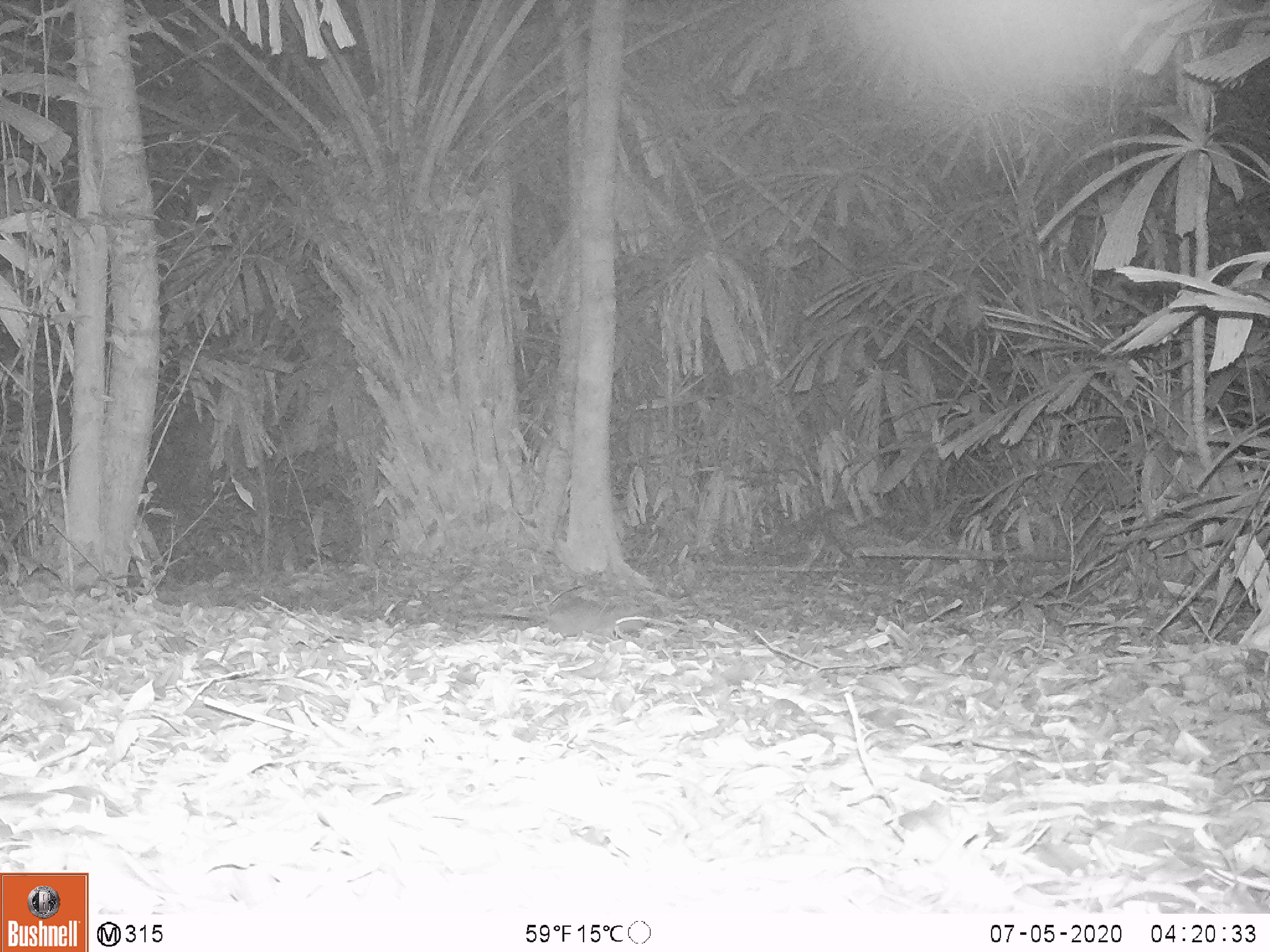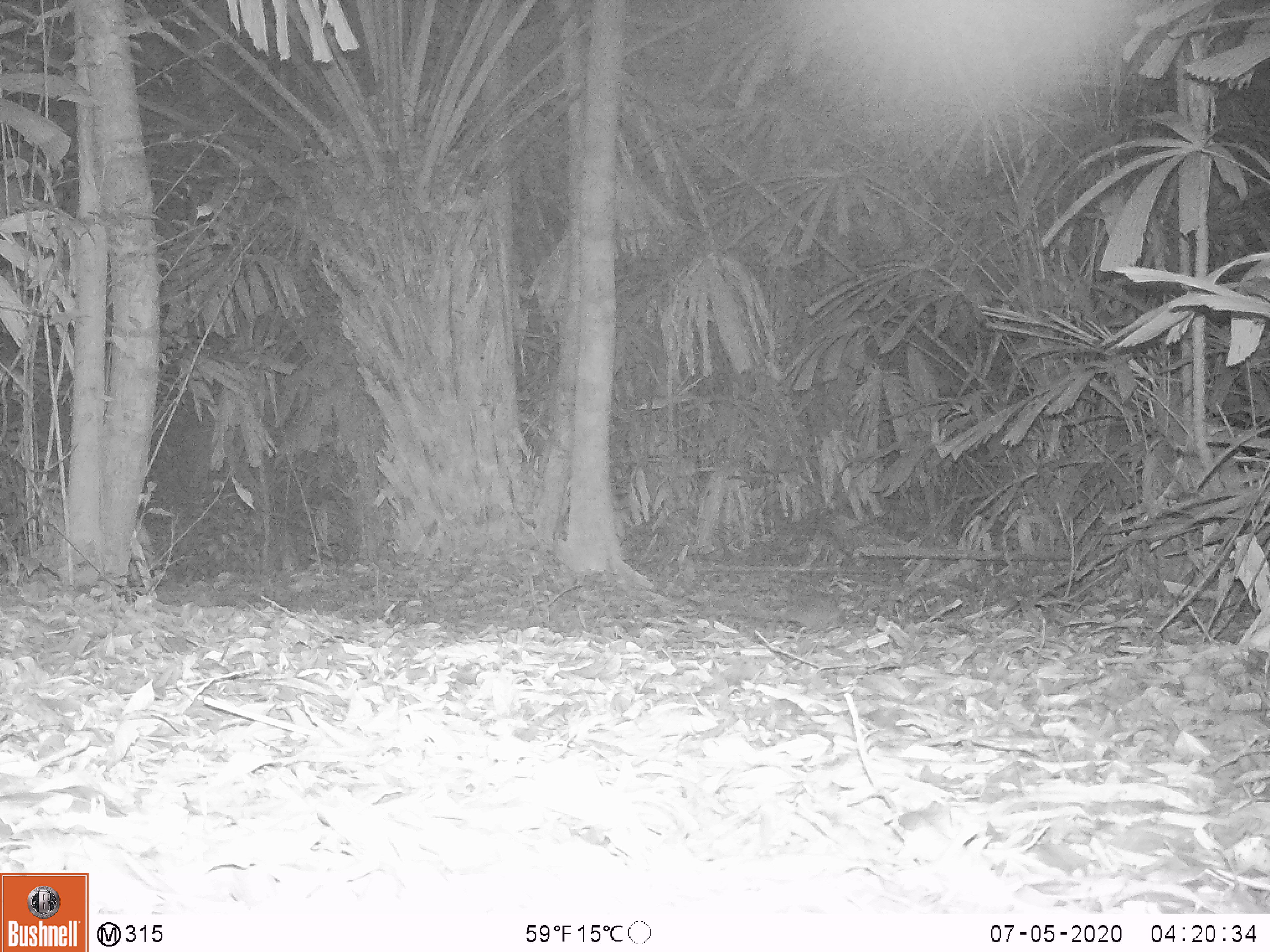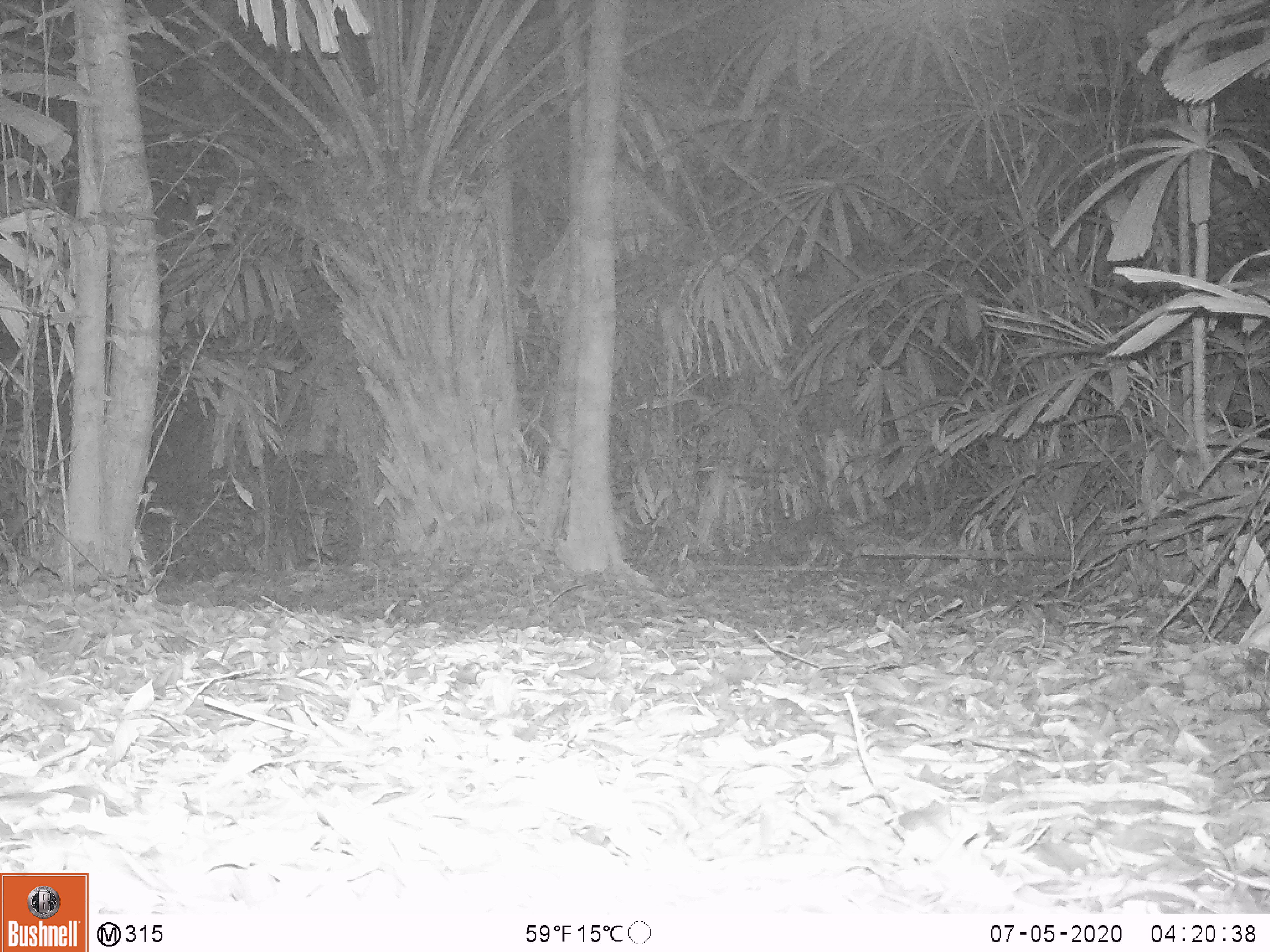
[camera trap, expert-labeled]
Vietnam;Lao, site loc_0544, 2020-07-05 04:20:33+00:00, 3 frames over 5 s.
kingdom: Animalia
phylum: Chordata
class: Mammalia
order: Rodentia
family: Muridae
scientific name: Muridae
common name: old-world mice and rats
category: unidentified murid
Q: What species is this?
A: Unidentified murid (old-world mice and rats) (Muridae).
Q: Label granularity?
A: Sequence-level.